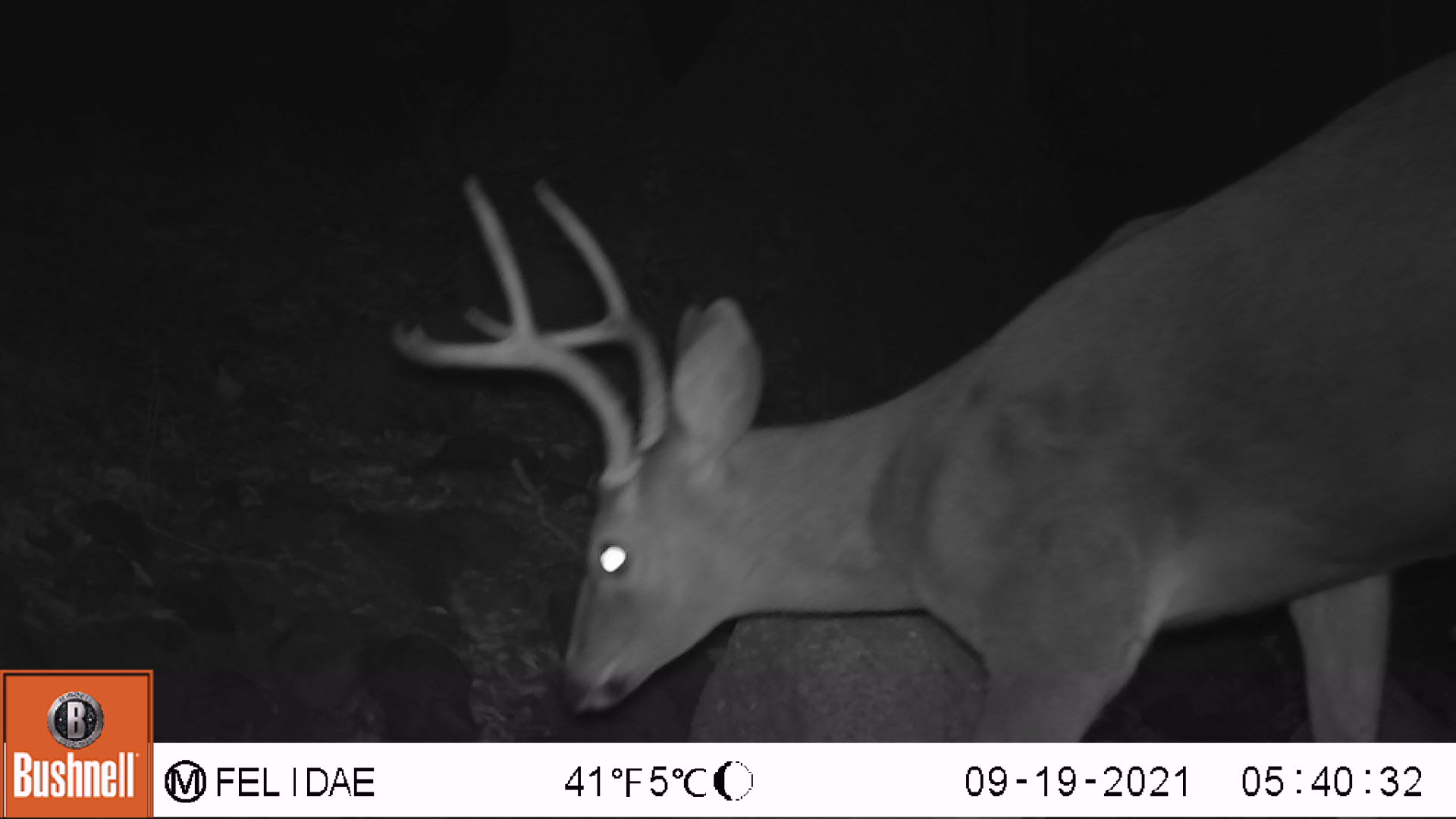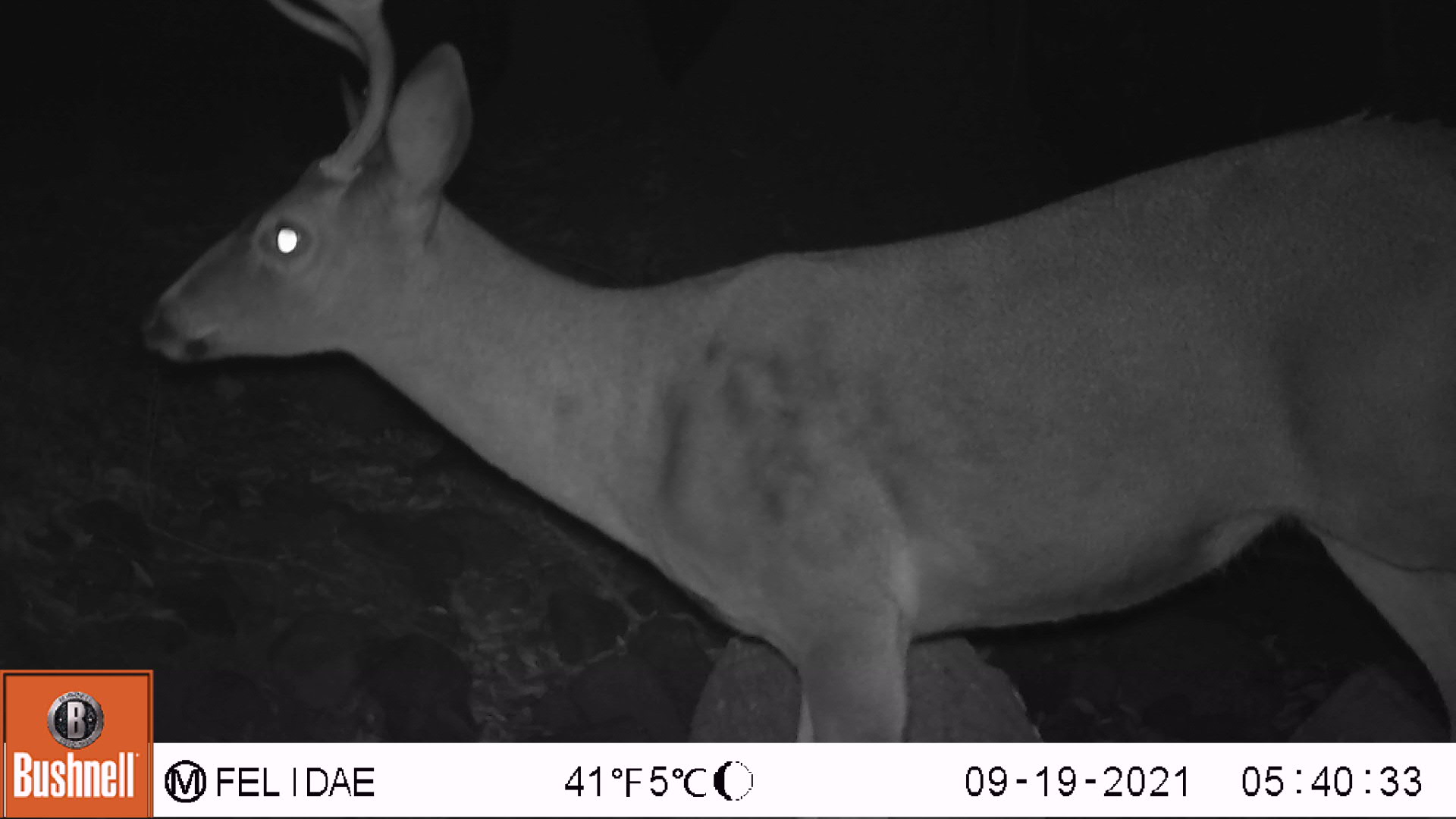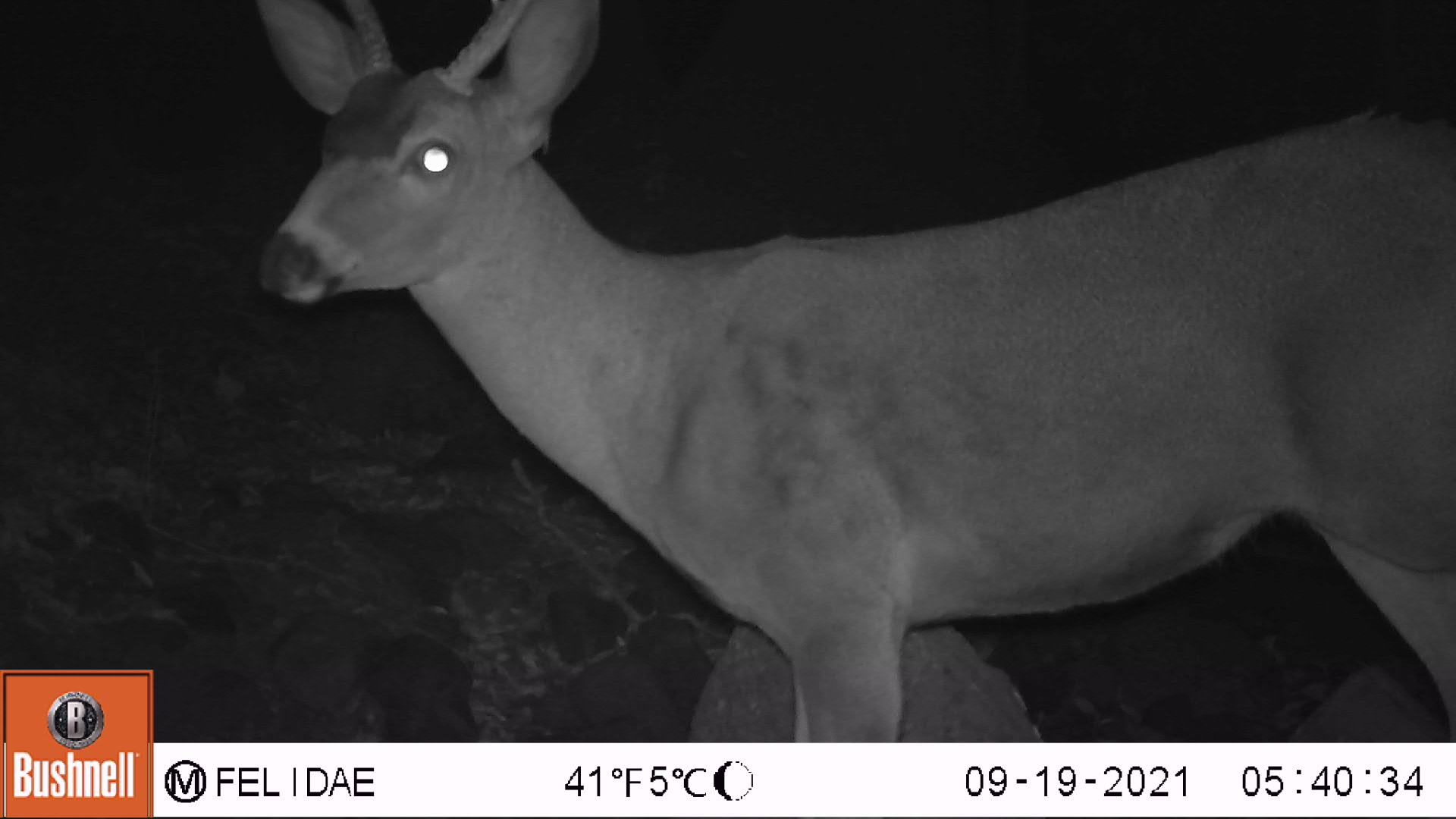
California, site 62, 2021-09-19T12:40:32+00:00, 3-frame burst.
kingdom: Animalia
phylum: Chordata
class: Mammalia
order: Artiodactyla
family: Cervidae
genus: Odocoileus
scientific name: Odocoileus hemionus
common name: mule deer